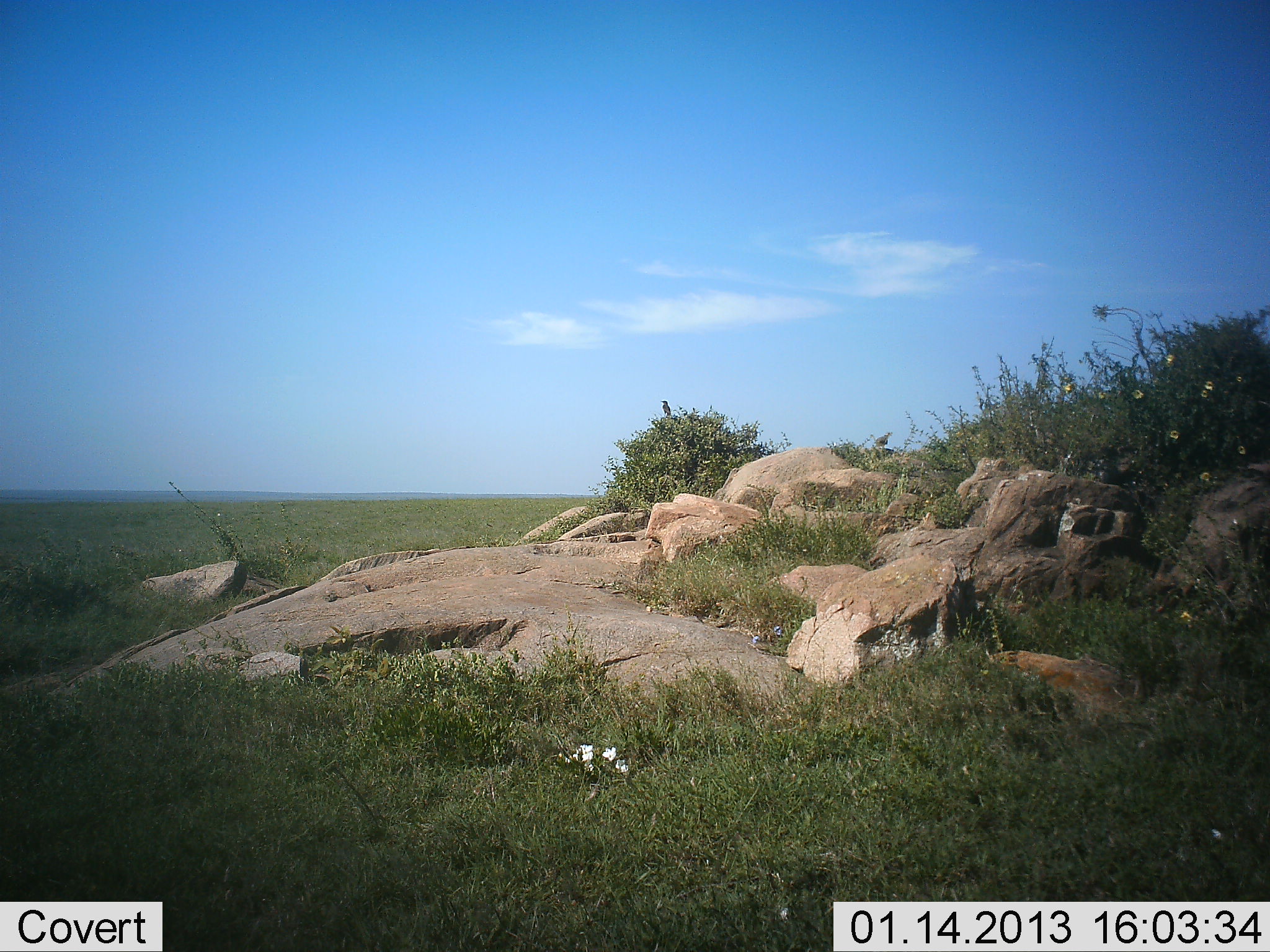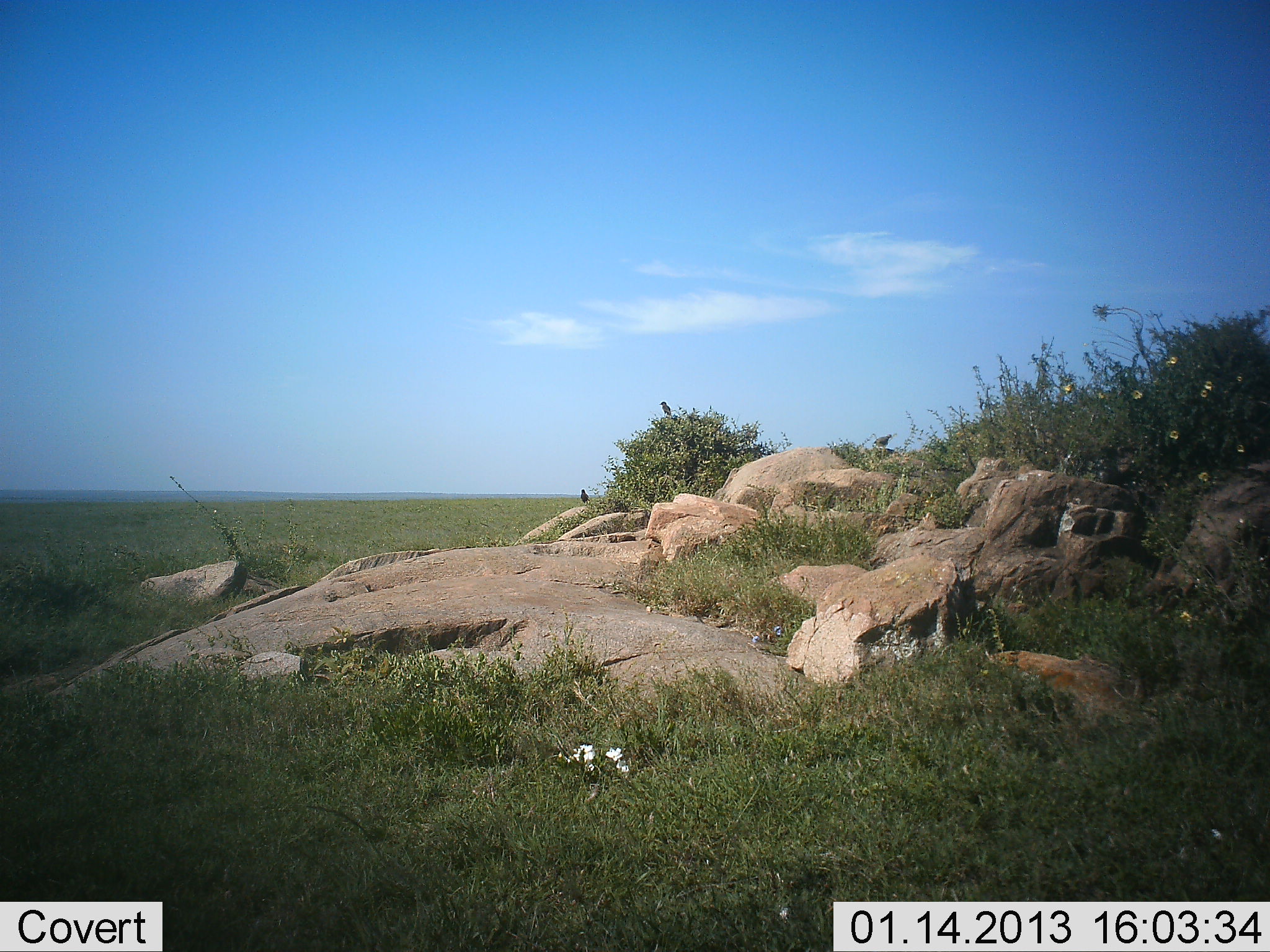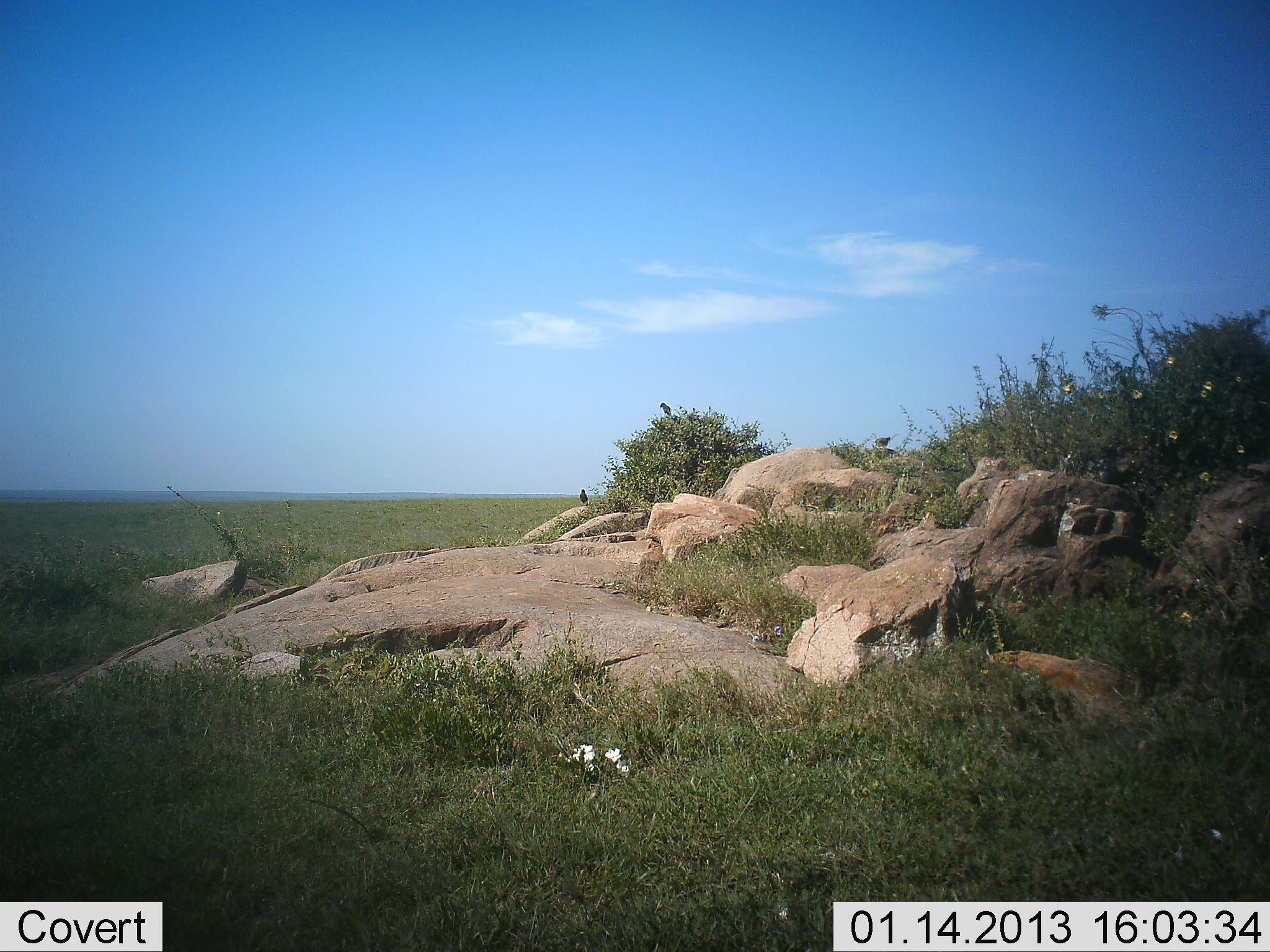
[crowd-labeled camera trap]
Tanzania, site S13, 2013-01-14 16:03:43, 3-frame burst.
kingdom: Animalia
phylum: Chordata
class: Aves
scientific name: Aves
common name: bird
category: otherbird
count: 3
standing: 65%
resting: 30%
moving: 40%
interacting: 0%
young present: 0%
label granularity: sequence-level